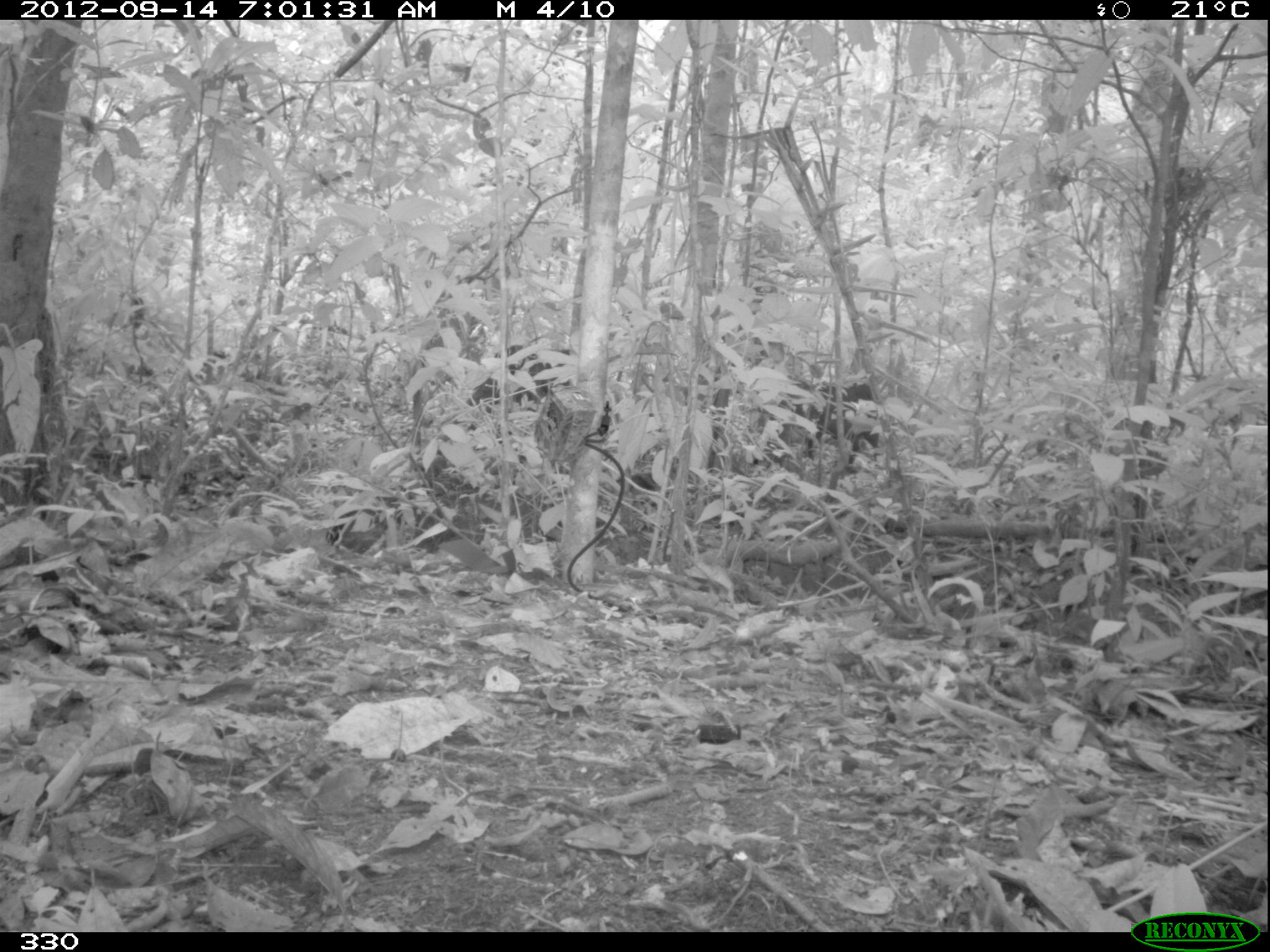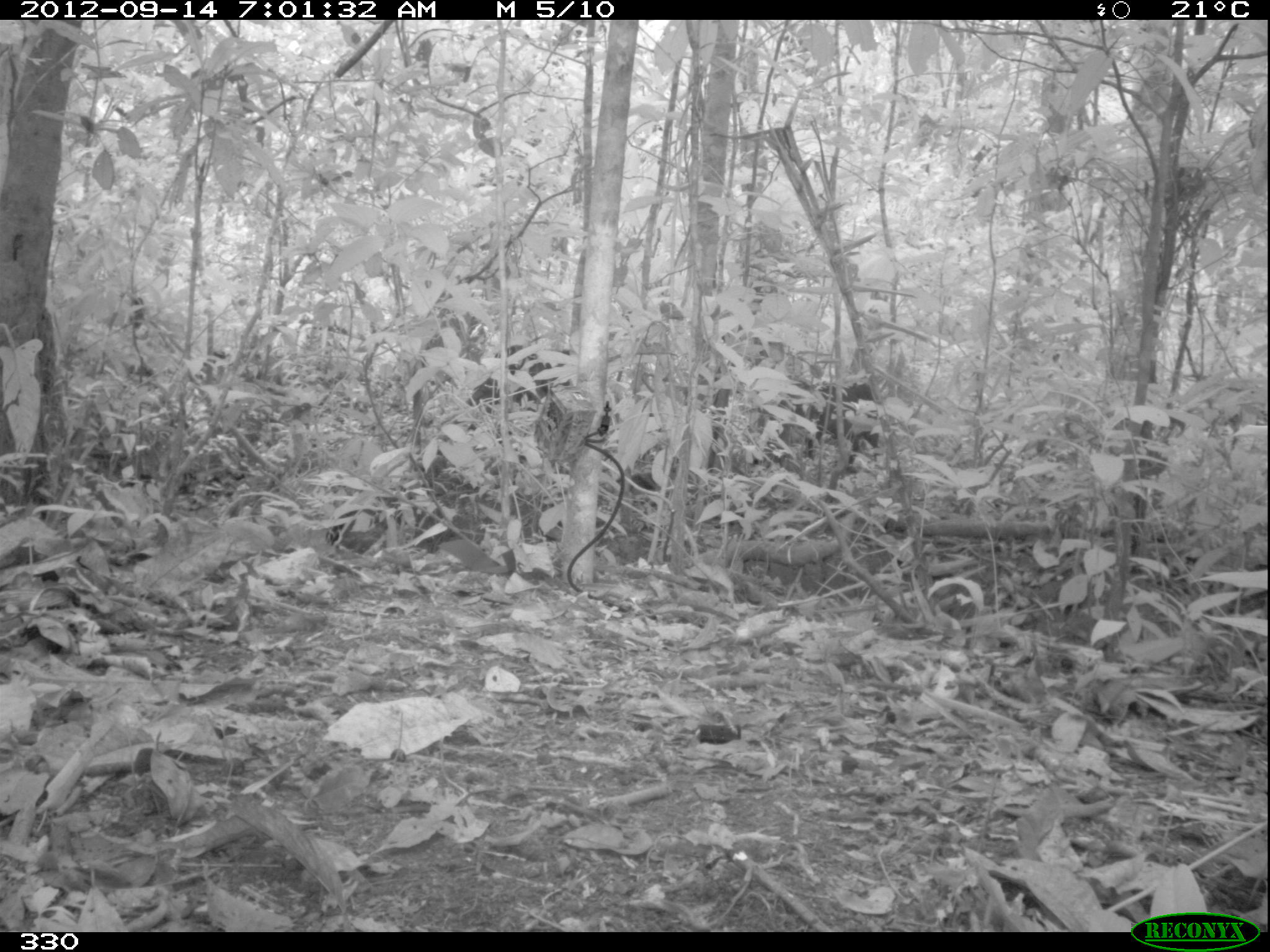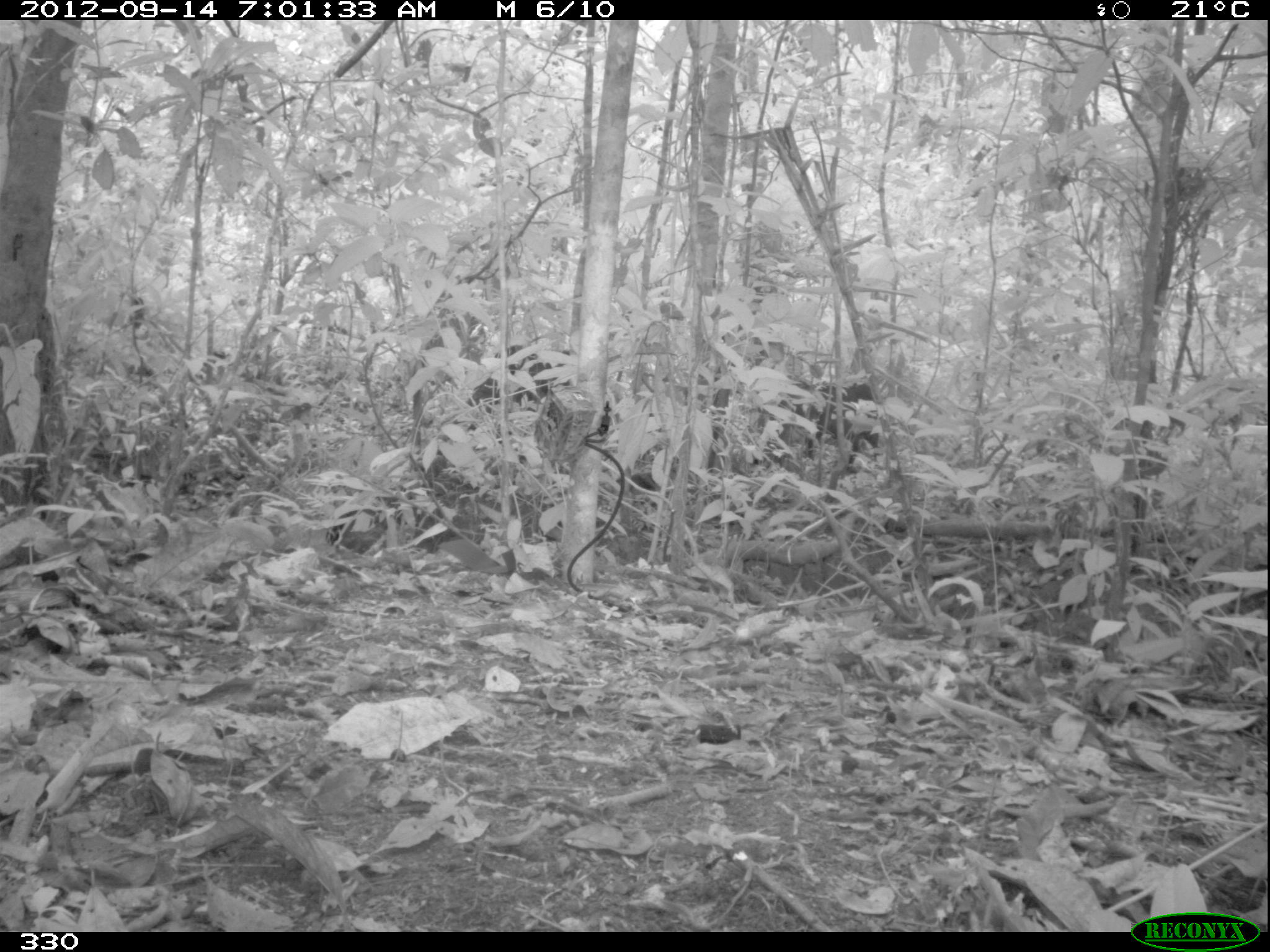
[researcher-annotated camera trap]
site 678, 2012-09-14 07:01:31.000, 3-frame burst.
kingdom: Animalia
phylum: Chordata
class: Mammalia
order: Artiodactyla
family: Tayassuidae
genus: Tayassu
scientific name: Tayassu pecari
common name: white-lipped peccary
Tayassu pecari (white-lipped peccary).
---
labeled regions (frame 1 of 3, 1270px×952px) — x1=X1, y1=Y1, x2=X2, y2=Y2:
tayassu pecari: x1=745, y1=378, x2=879, y2=473; x1=463, y1=344, x2=579, y2=411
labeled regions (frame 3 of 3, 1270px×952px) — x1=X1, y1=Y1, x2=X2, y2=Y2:
tayassu pecari: x1=465, y1=343, x2=575, y2=428; x1=796, y1=383, x2=880, y2=473